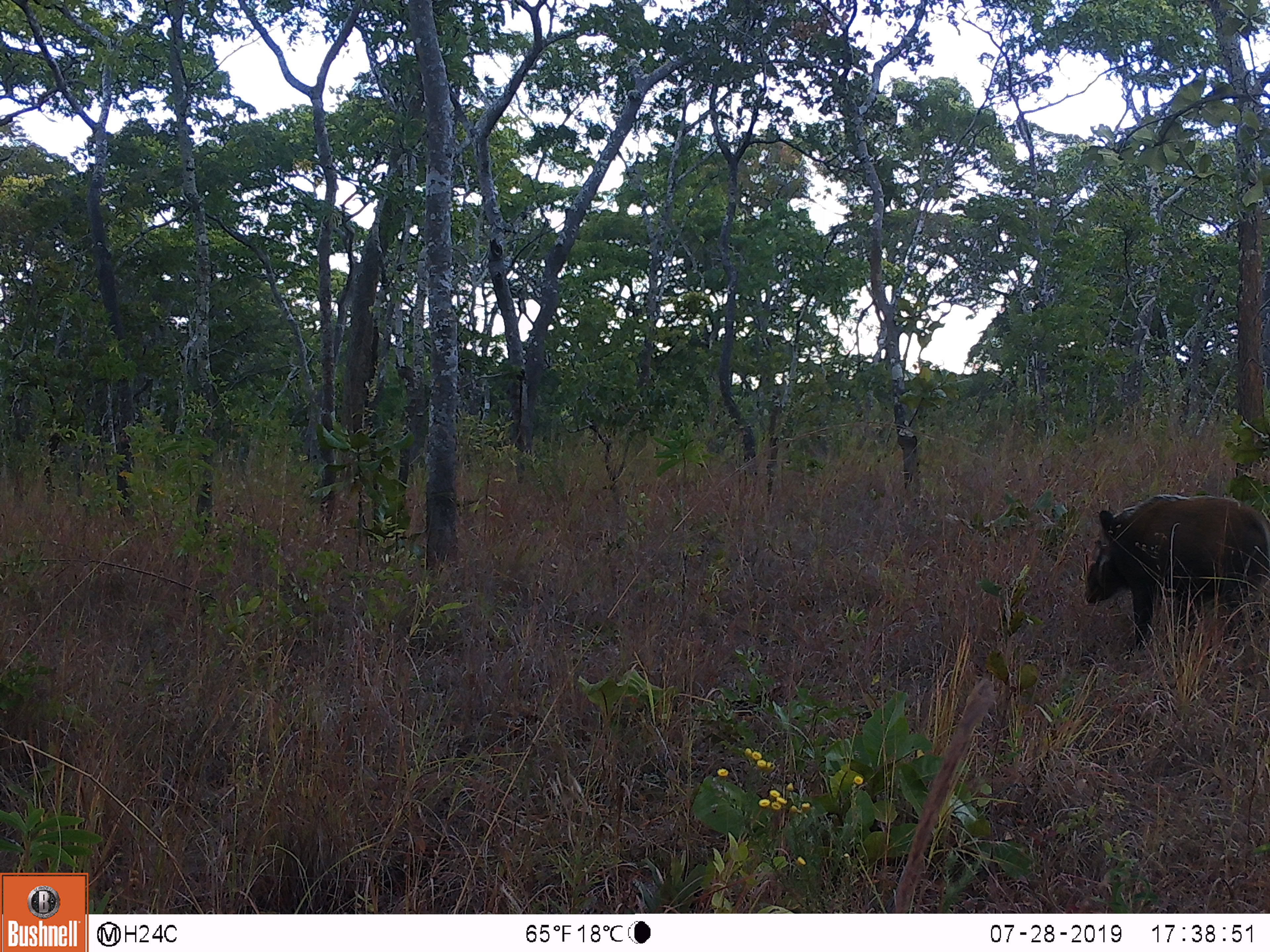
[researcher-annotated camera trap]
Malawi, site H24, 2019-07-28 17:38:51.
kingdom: Animalia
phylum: Chordata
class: Mammalia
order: Artiodactyla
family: Suidae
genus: Potamochoerus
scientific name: Potamochoerus larvatus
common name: bushpig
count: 1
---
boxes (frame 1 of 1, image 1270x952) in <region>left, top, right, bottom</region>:
bushpig: <region>1086, 485, 1263, 646</region>